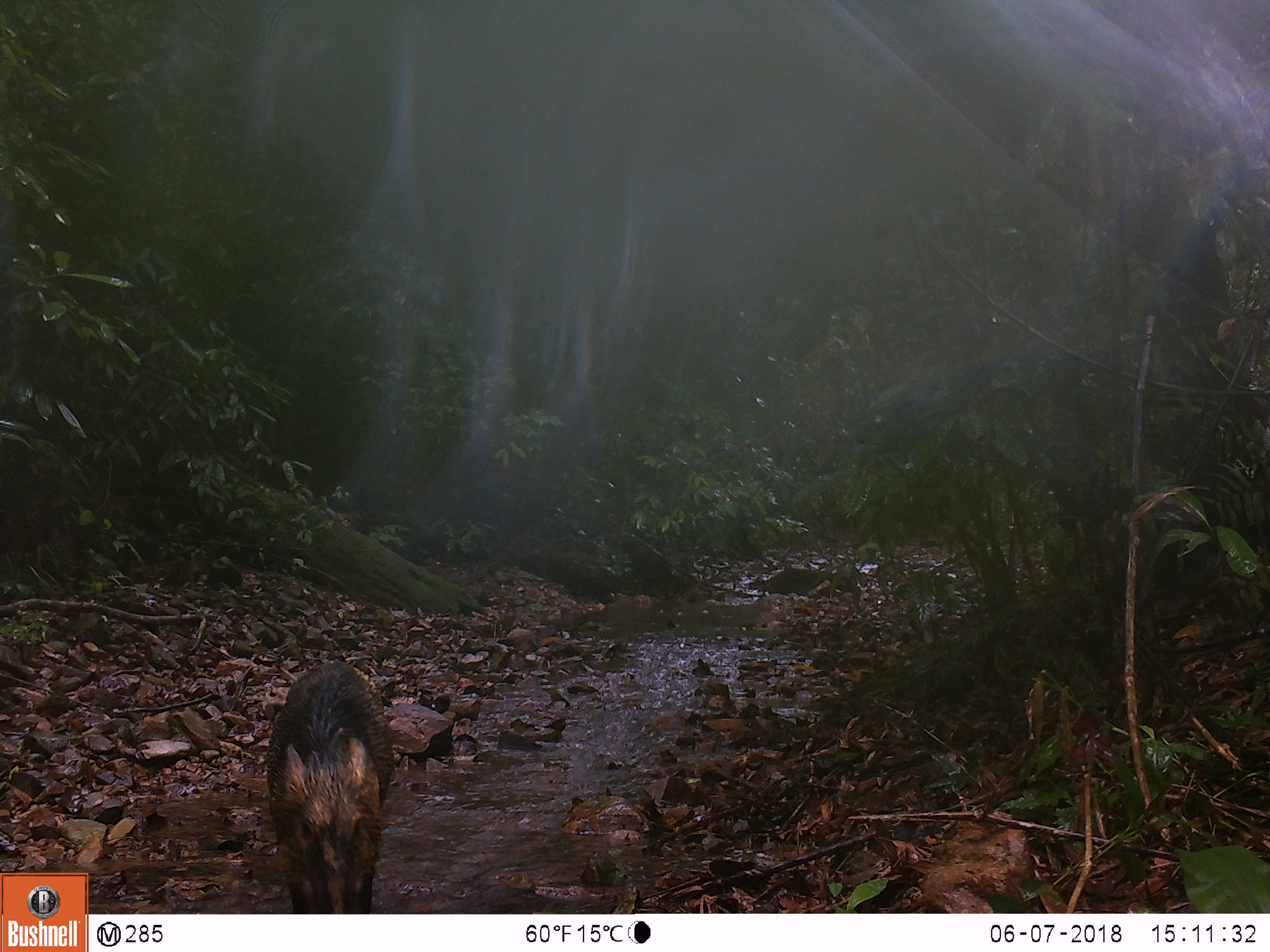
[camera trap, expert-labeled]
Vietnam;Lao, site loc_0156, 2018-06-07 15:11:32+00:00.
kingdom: Animalia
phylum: Chordata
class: Mammalia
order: Artiodactyla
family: Suidae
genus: Sus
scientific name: Sus scrofa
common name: eurasian wild pig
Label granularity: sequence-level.